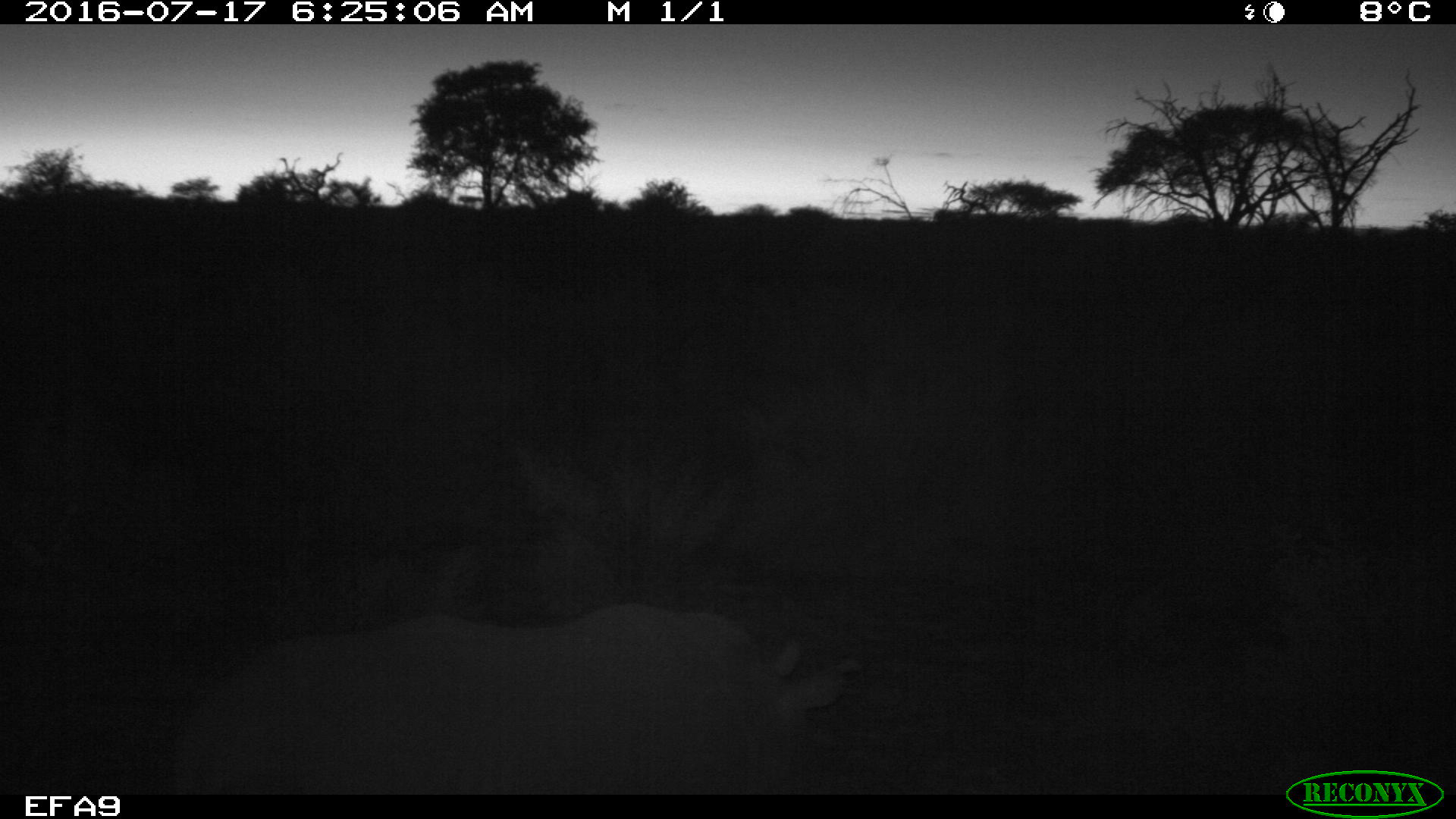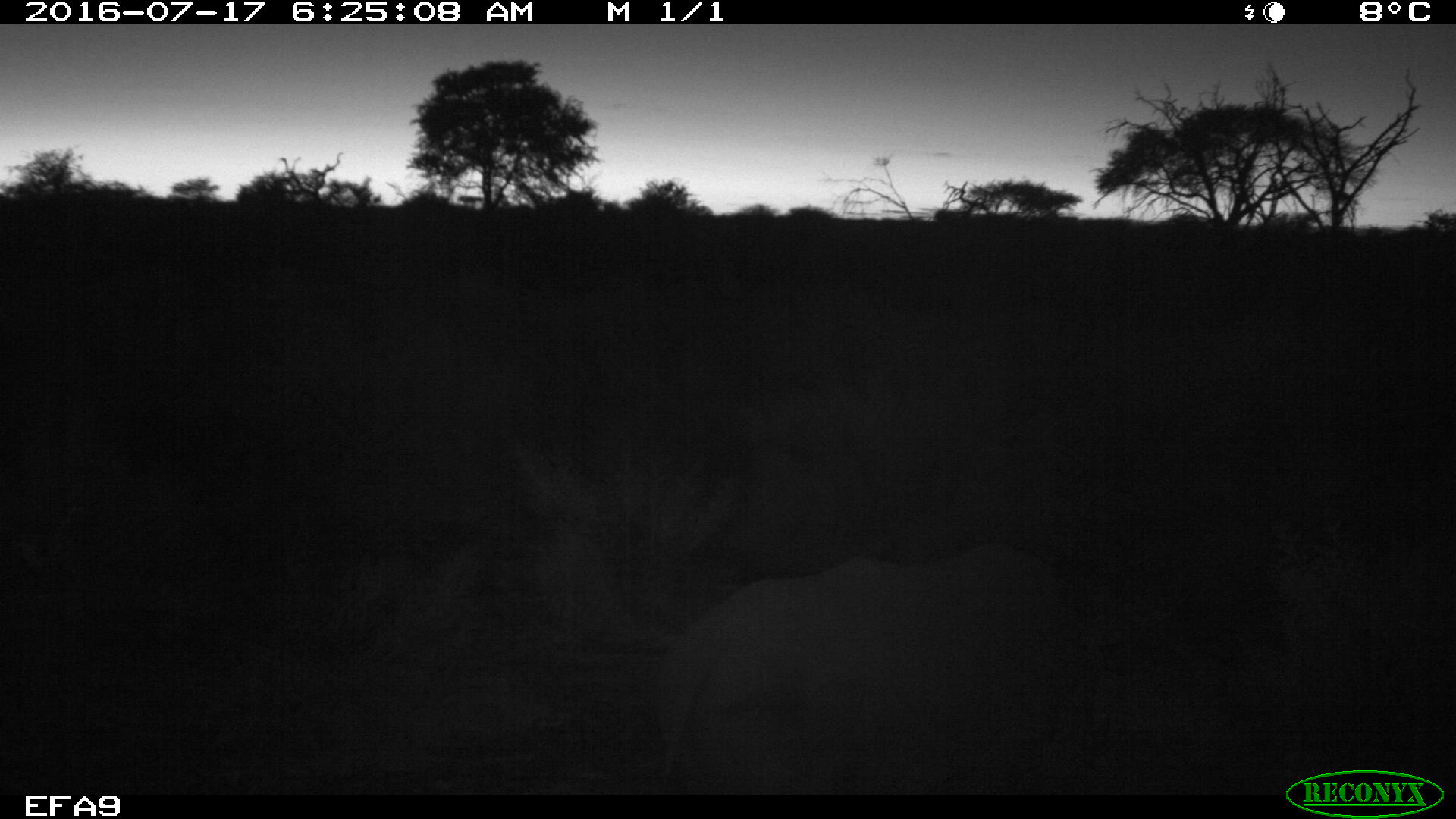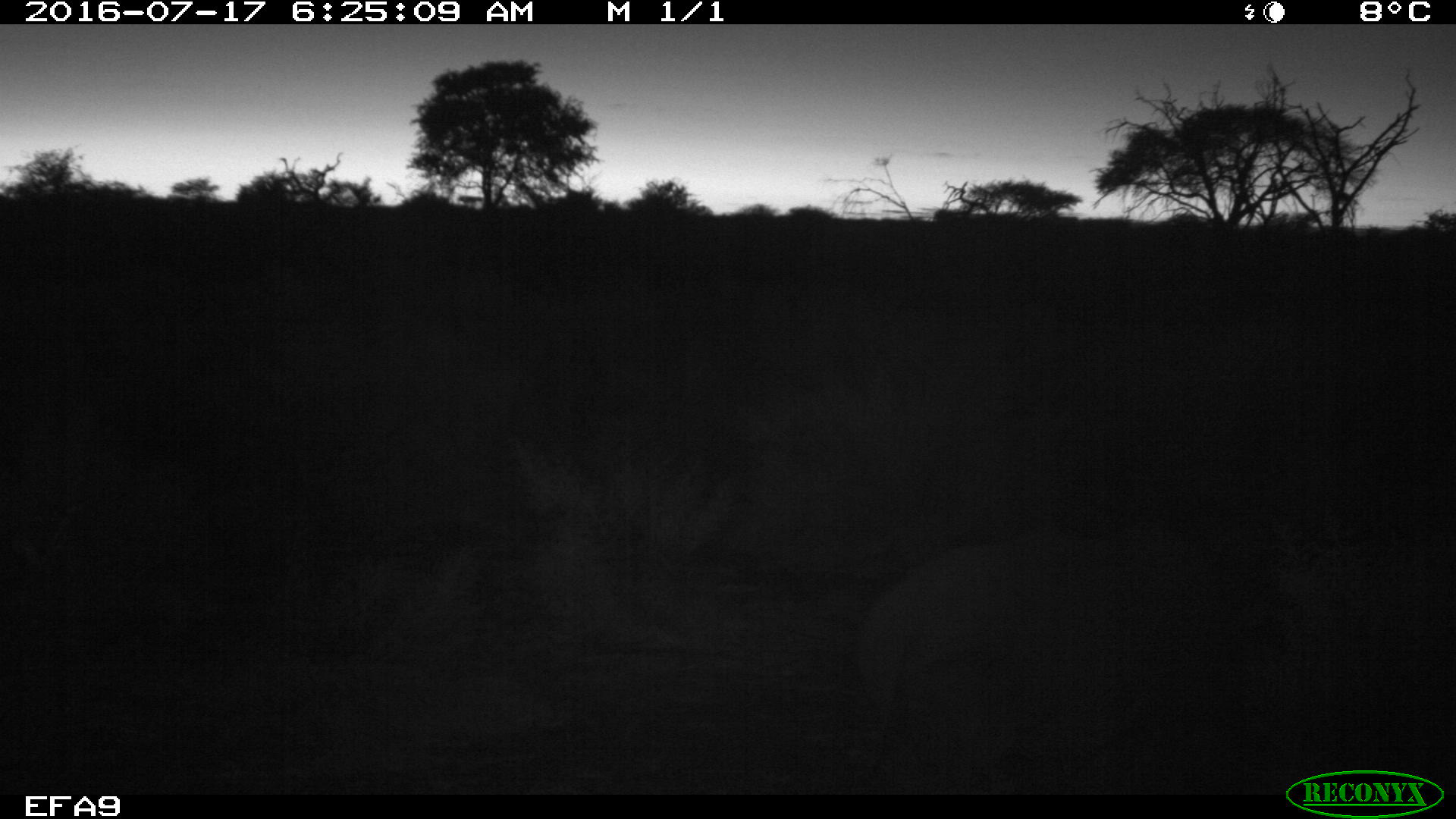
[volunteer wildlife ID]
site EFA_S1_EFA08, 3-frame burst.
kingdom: Animalia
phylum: Chordata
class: Mammalia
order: Artiodactyla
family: Suidae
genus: Phacochoerus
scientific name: Phacochoerus africanus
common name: warthog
Warthog (Phacochoerus africanus), count 1. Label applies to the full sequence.